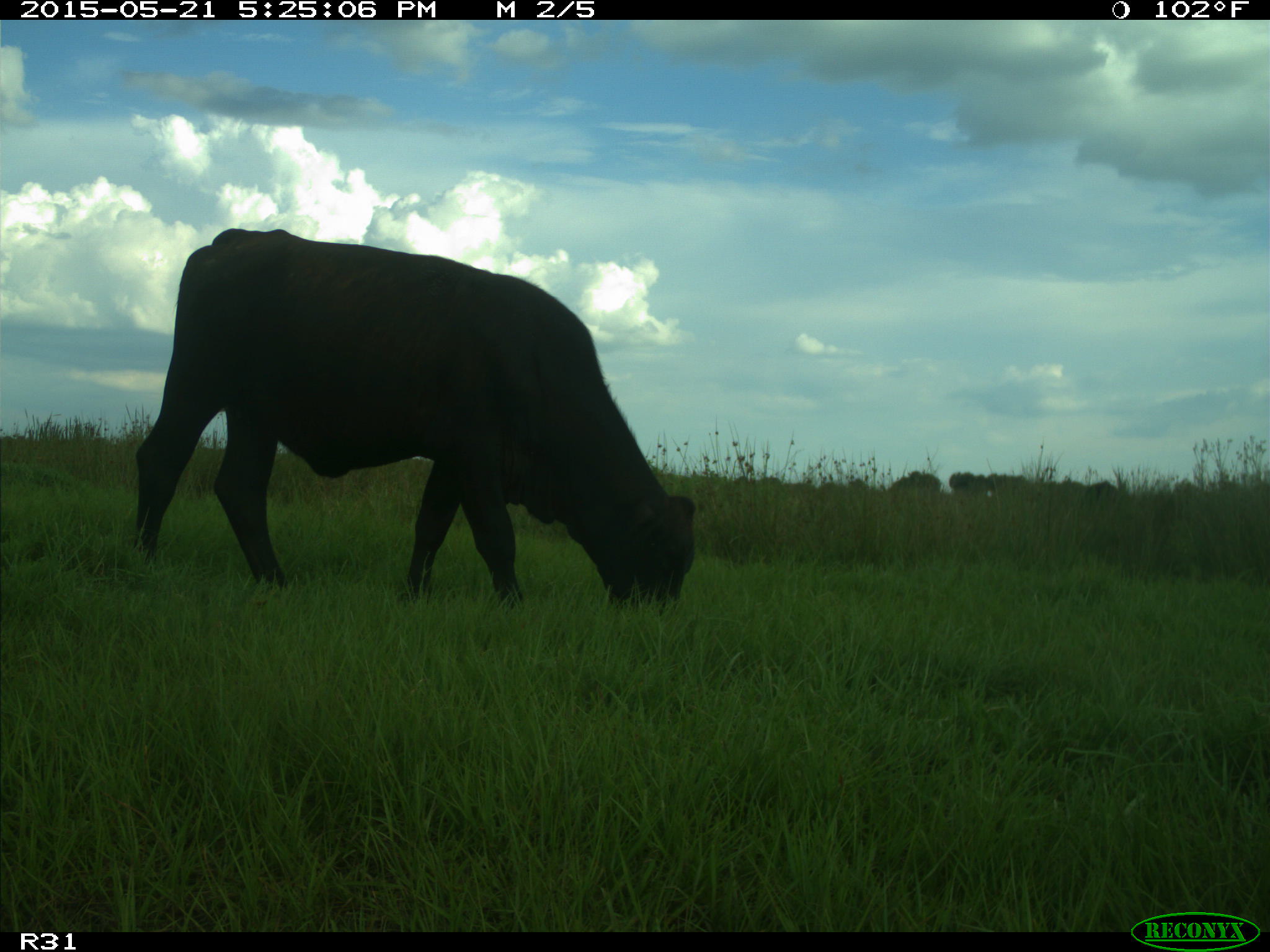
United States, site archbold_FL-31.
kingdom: Animalia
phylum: Chordata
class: Mammalia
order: Artiodactyla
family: Bovidae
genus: Bos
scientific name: Bos taurus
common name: domestic cow